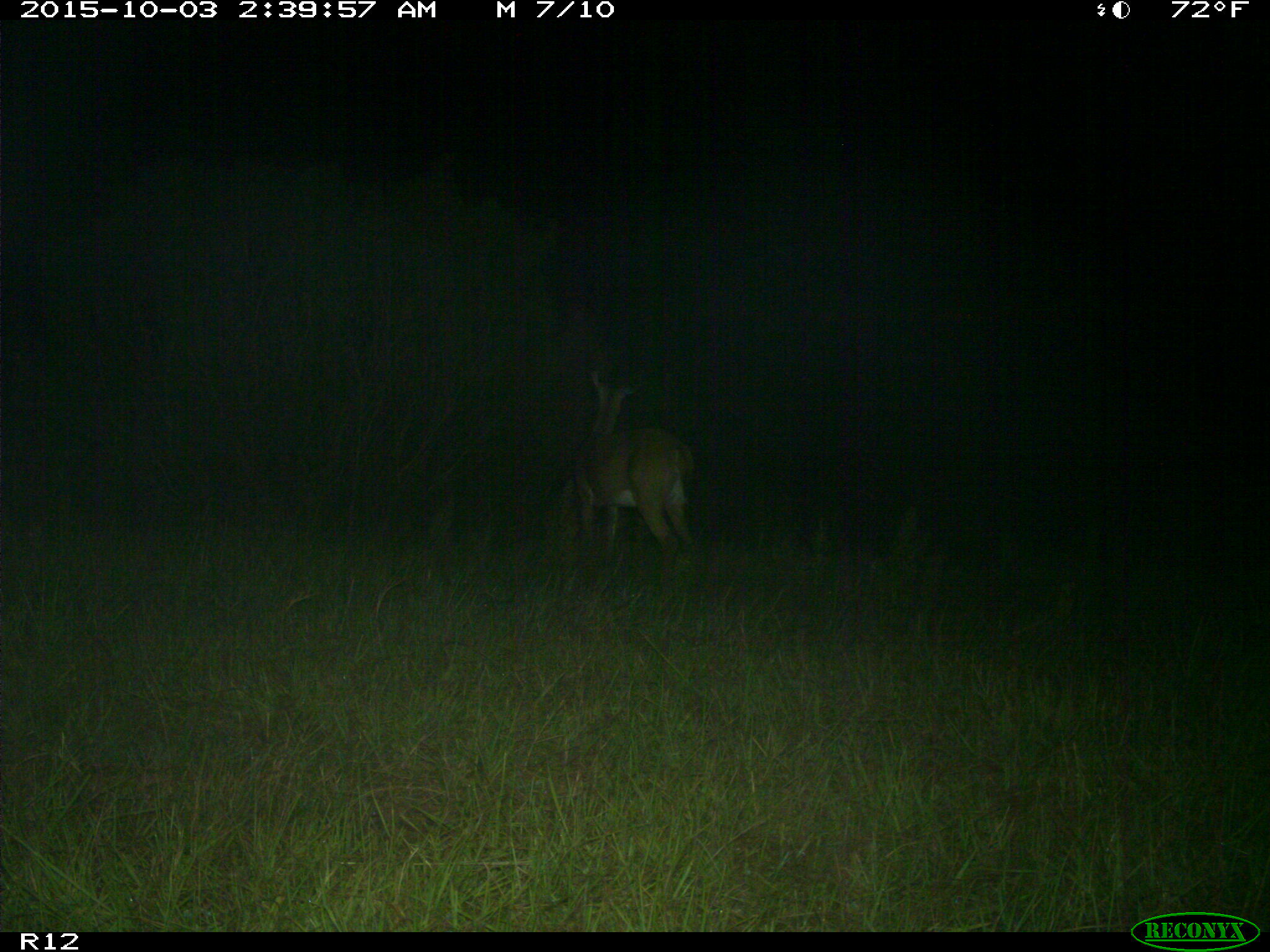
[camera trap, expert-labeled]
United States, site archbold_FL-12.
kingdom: Animalia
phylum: Chordata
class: Mammalia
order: Artiodactyla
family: Cervidae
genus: Odocoileus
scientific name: Odocoileus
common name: deer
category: unidentified deer